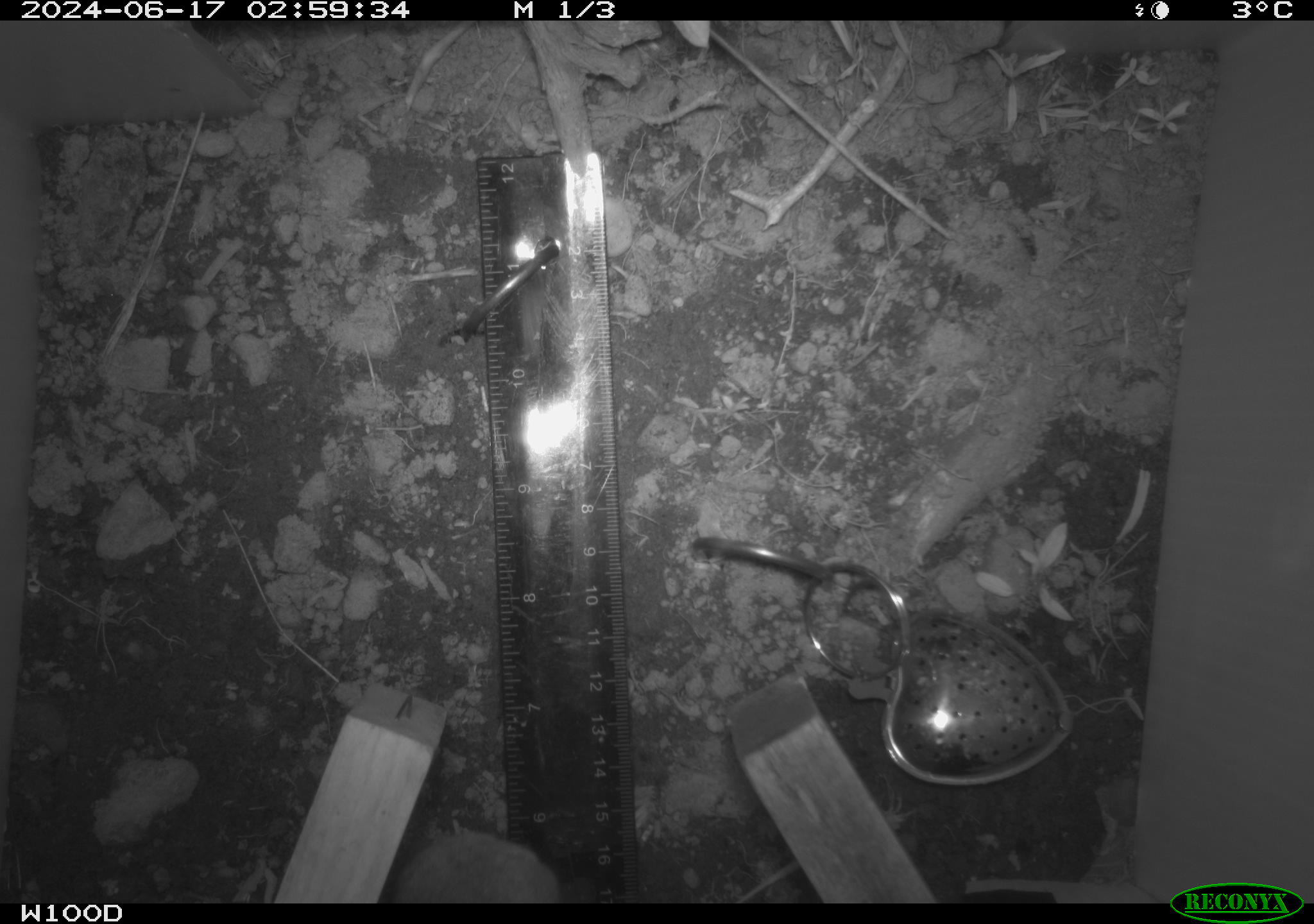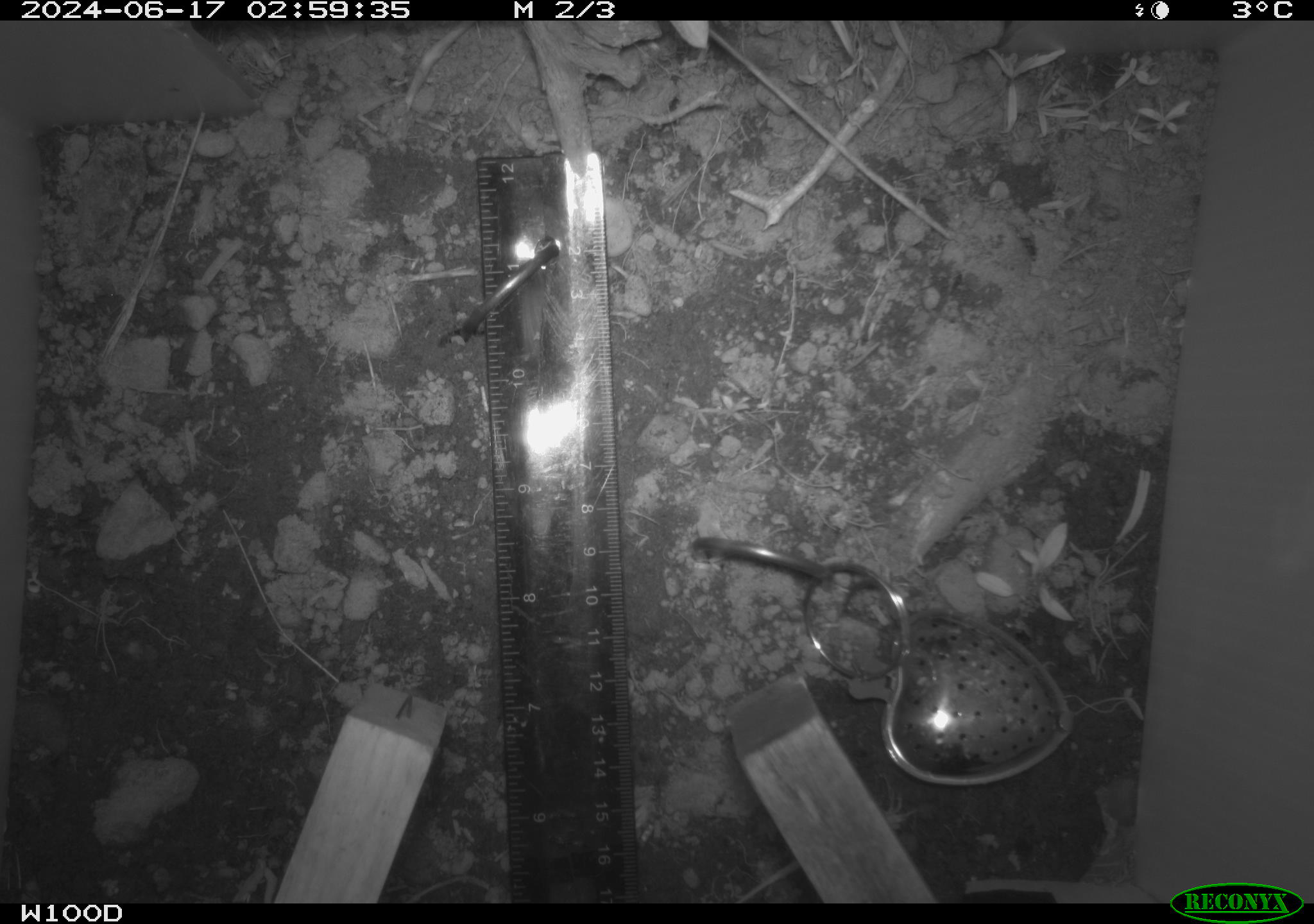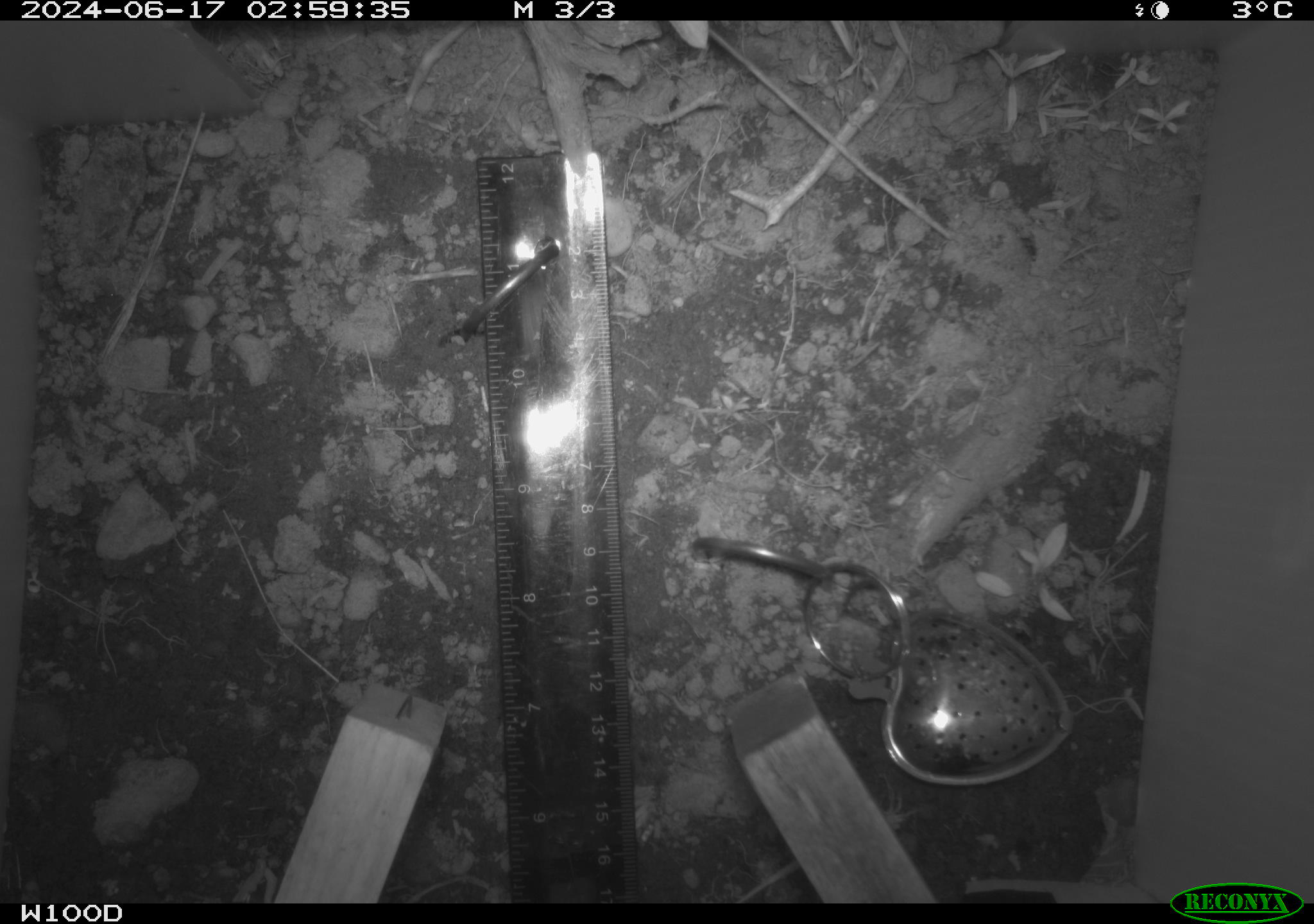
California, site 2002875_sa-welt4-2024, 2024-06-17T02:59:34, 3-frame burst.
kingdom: Animalia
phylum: Chordata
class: Mammalia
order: Rodentia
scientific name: Rodentia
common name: rodent